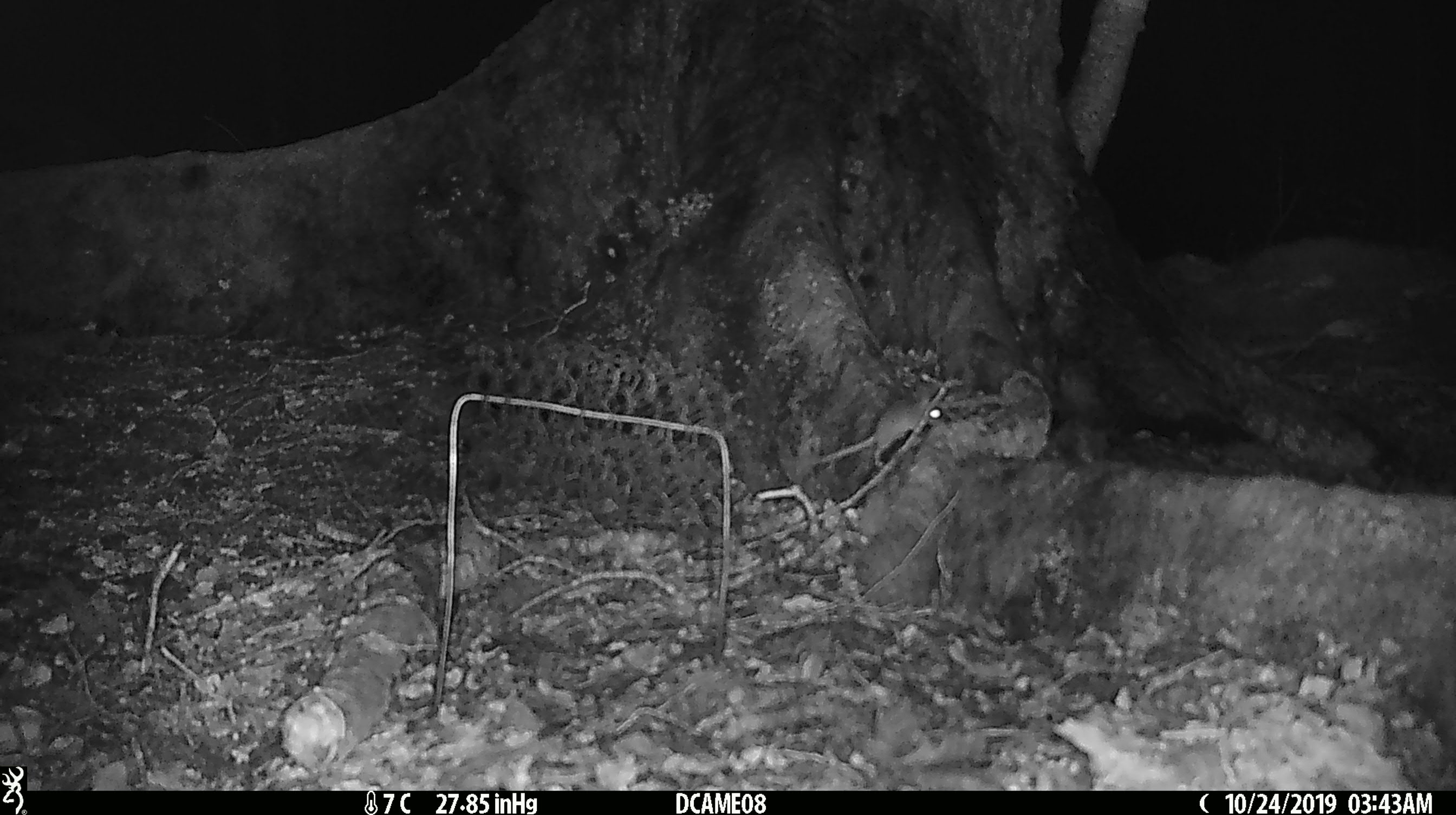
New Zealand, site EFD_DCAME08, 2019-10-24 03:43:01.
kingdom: Animalia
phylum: Chordata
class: Mammalia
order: Rodentia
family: Muridae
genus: Mus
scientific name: Mus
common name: mouse